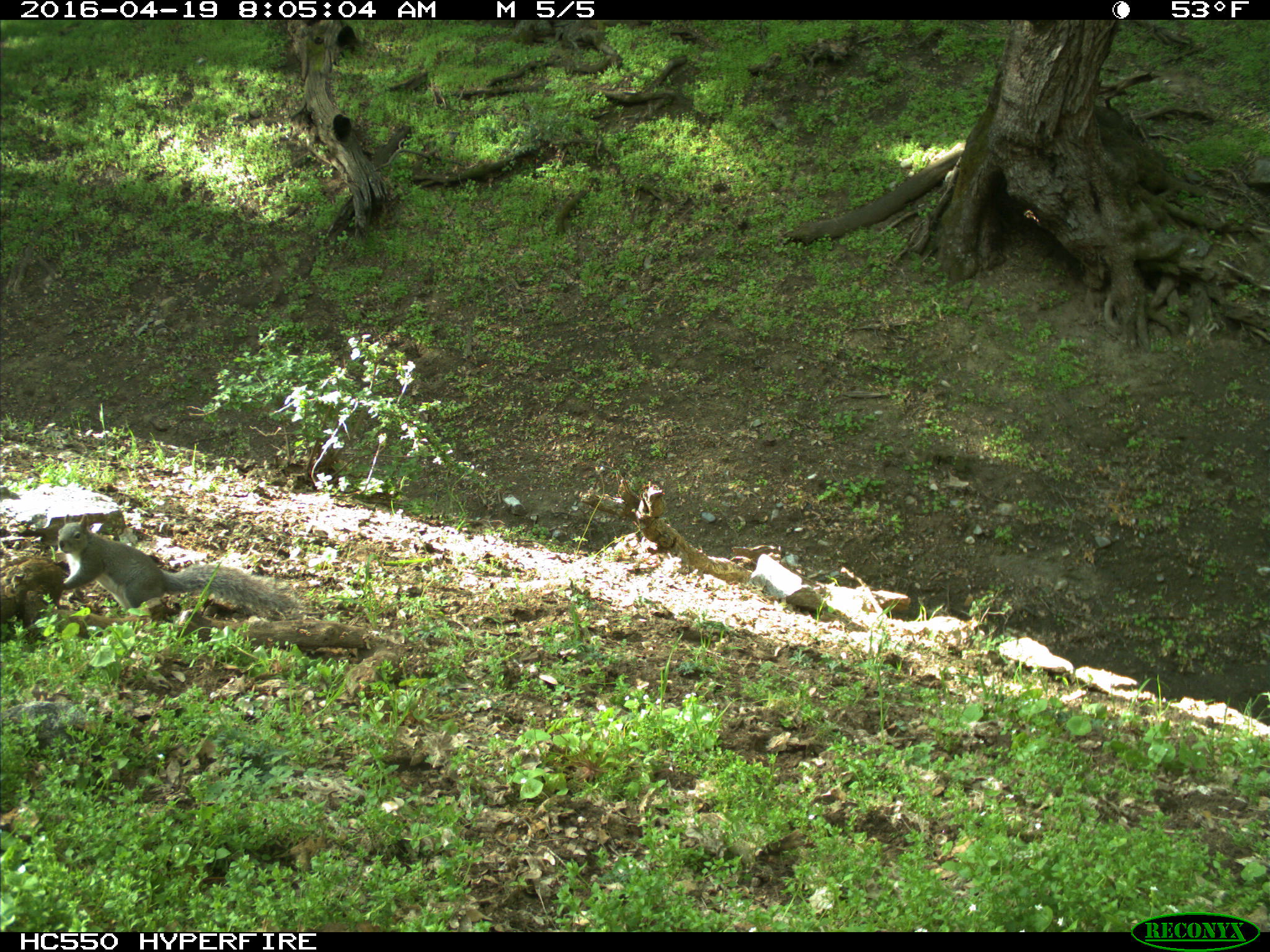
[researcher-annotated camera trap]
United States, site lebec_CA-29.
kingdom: Animalia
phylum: Chordata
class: Mammalia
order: Rodentia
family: Sciuridae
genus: Sciurus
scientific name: Sciurus carolinensis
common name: eastern gray squirrel